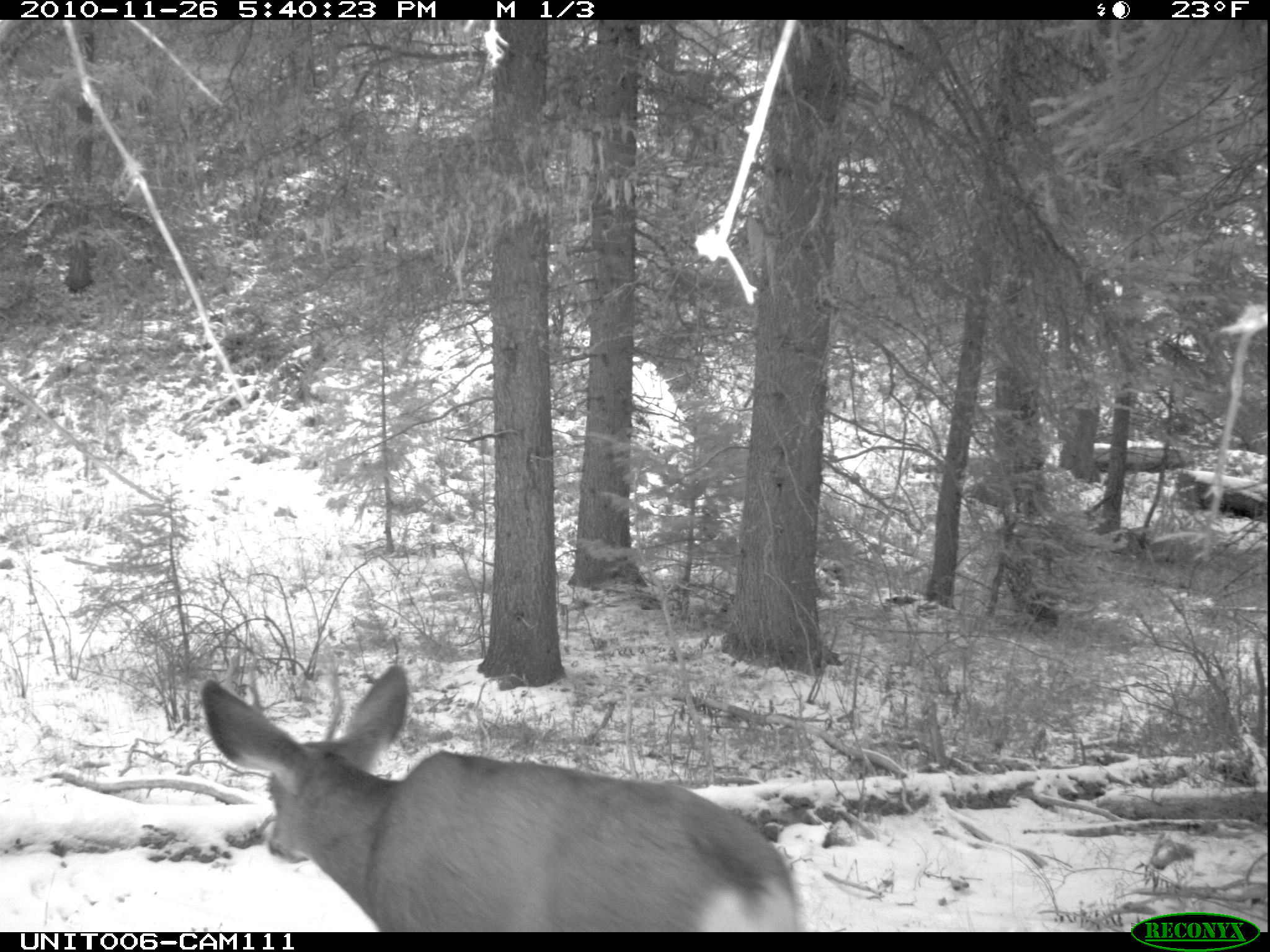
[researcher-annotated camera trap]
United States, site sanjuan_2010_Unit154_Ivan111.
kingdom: Animalia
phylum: Chordata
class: Mammalia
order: Artiodactyla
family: Cervidae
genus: Odocoileus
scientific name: Odocoileus hemionus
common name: mule deer